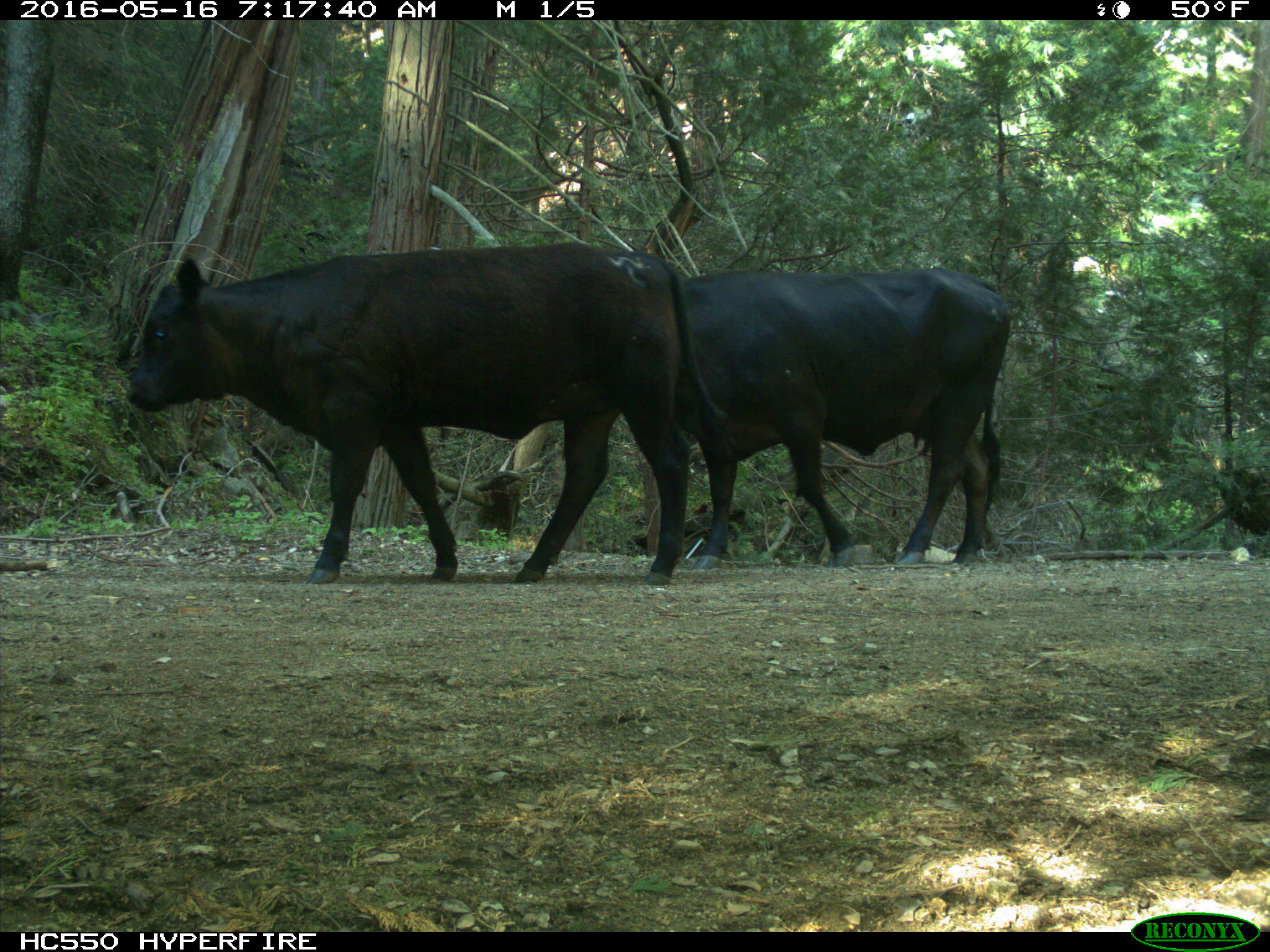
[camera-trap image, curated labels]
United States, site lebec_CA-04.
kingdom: Animalia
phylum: Chordata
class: Mammalia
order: Artiodactyla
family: Bovidae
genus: Bos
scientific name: Bos taurus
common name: domestic cow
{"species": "Bos taurus (domestic cow)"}